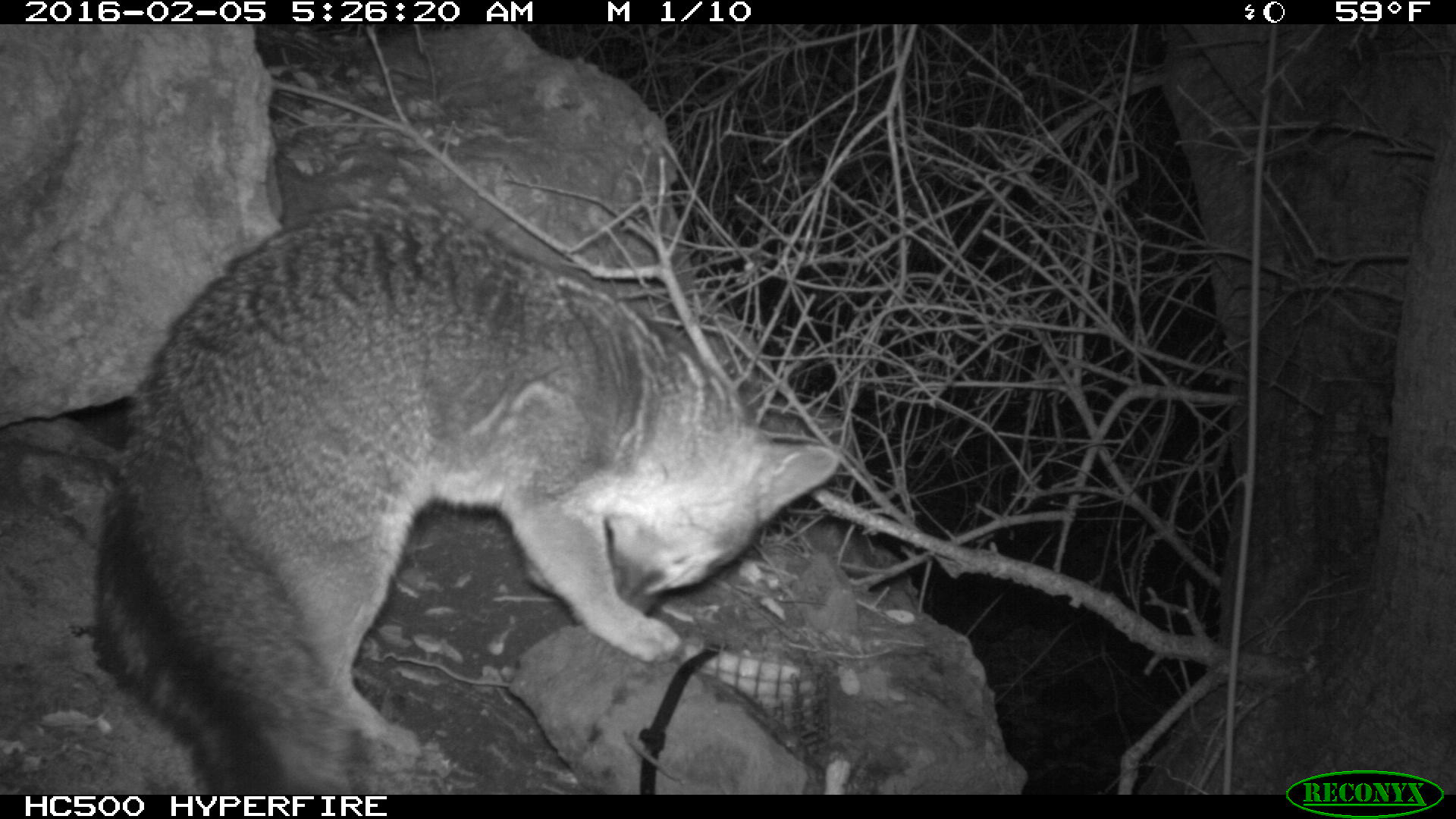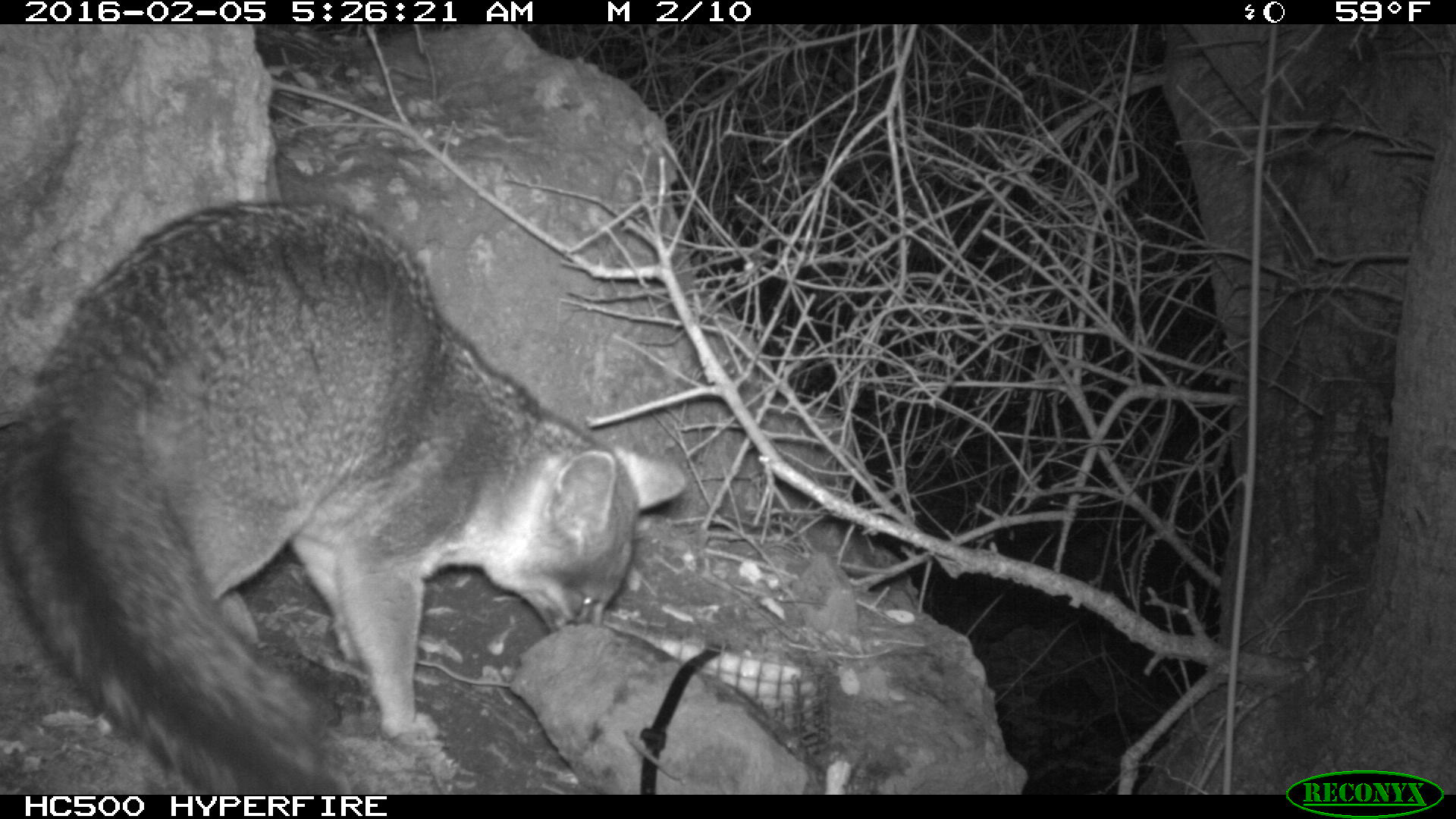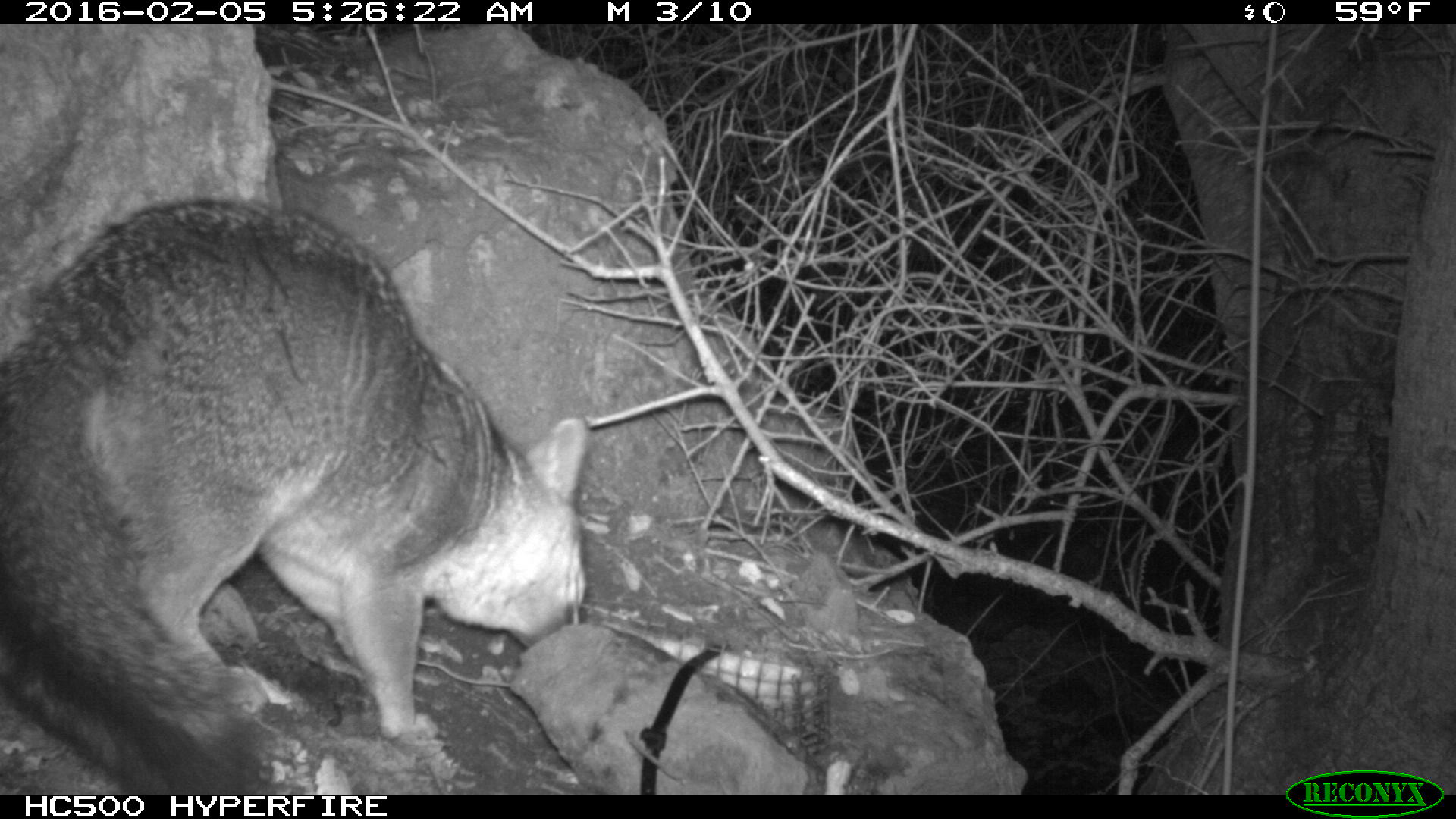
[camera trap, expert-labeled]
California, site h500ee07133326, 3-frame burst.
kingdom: Animalia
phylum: Chordata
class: Mammalia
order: Carnivora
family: Canidae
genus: Urocyon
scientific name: Urocyon littoralis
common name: island fox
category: fox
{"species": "fox (island fox) (Urocyon littoralis)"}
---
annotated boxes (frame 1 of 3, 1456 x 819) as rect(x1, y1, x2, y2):
fox: rect(96, 205, 839, 794)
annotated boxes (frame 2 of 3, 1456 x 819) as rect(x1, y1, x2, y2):
fox: rect(0, 199, 683, 795)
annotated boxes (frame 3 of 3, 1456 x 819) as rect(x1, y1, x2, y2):
fox: rect(0, 199, 588, 795)